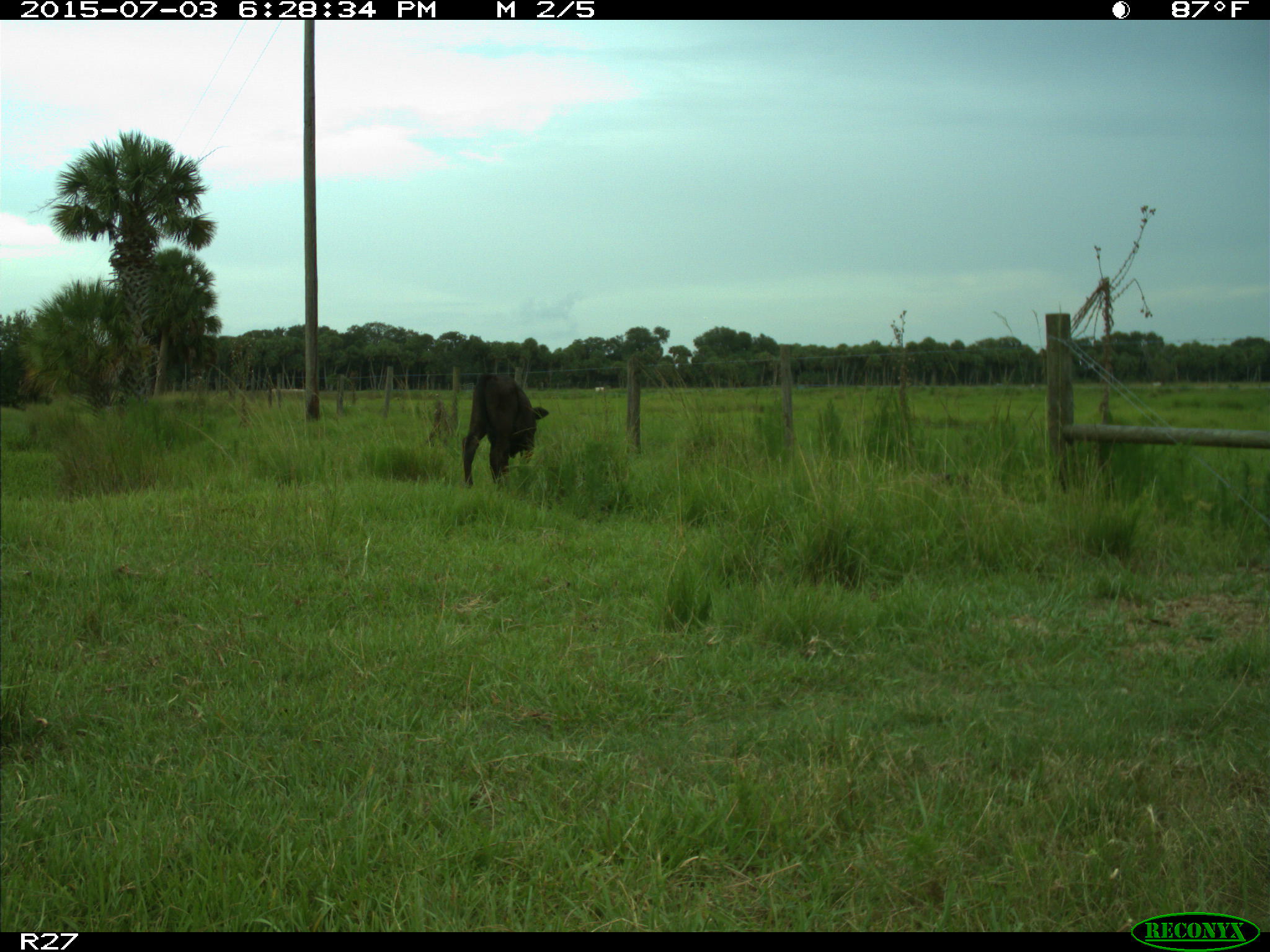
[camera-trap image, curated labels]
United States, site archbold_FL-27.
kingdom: Animalia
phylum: Chordata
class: Mammalia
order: Artiodactyla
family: Bovidae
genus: Bos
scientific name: Bos taurus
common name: domestic cow